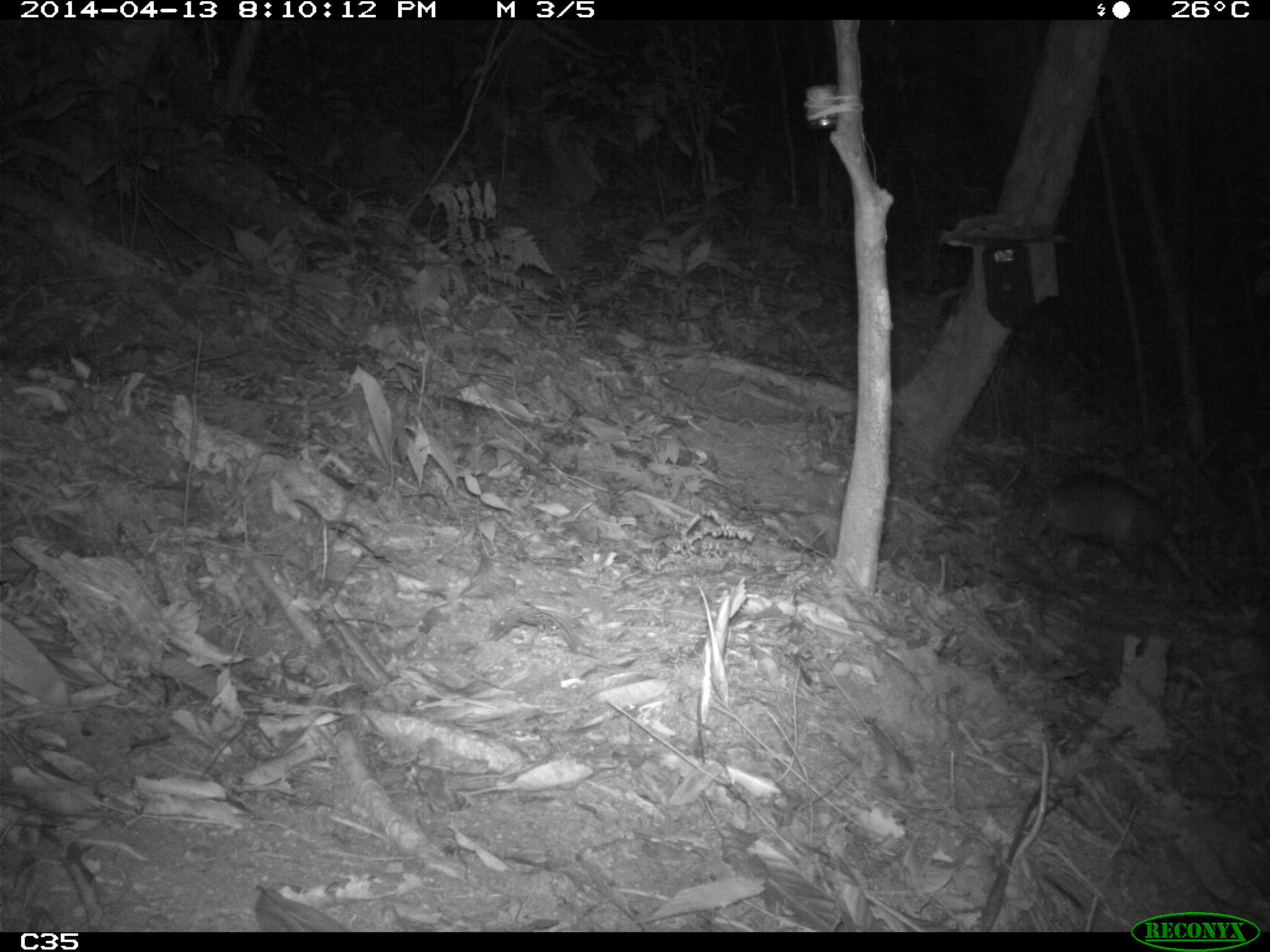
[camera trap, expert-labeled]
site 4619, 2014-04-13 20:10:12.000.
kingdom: Animalia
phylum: Chordata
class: Mammalia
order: Cingulata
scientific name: Cingulata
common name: armadillo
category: unknown armadillo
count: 1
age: adult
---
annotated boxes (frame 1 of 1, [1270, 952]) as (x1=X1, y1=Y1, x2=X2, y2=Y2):
unknown armadillo: (x1=1026, y1=469, x2=1199, y2=584)